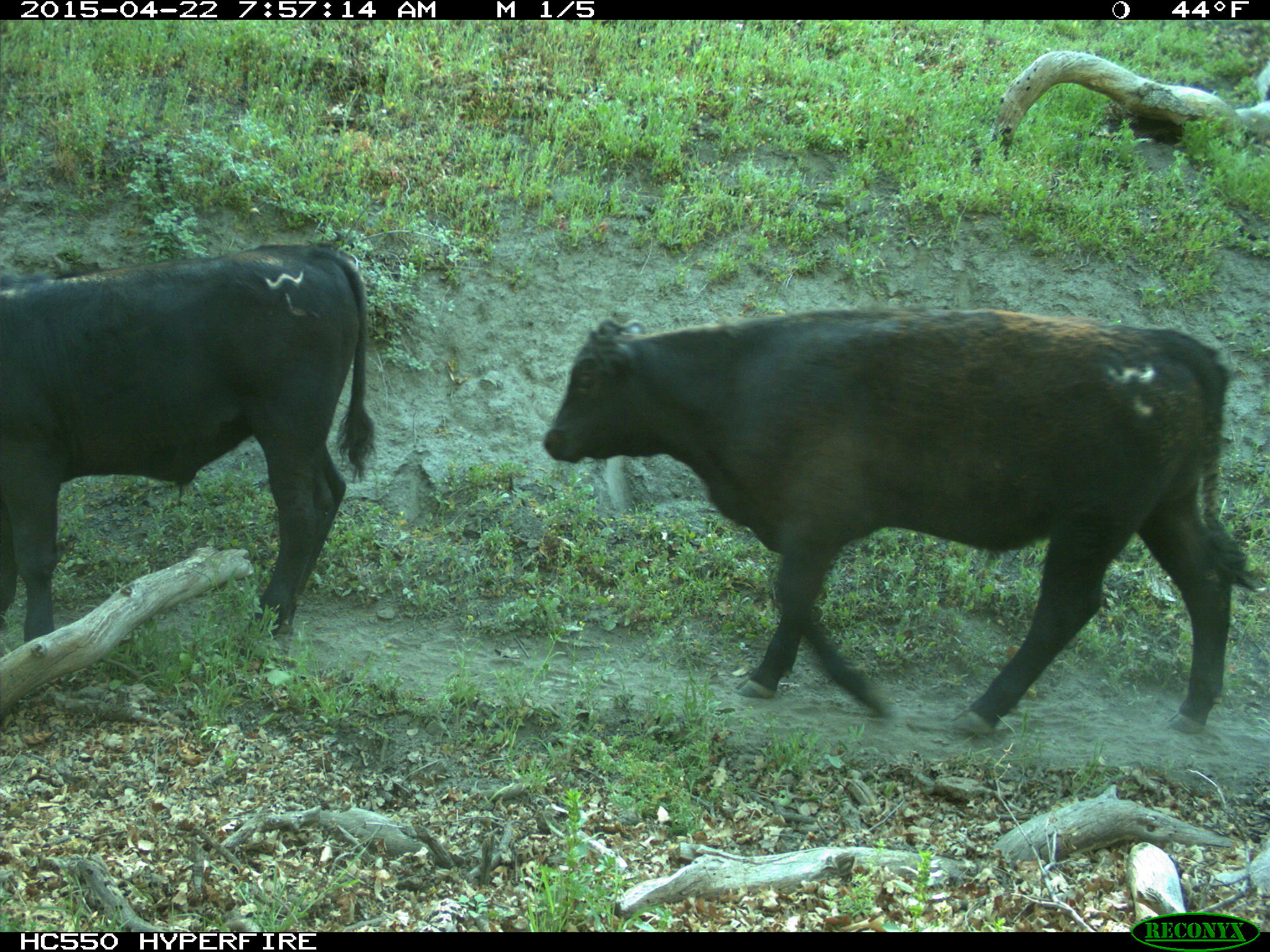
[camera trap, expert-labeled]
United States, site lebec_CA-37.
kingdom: Animalia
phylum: Chordata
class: Mammalia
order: Artiodactyla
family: Bovidae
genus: Bos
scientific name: Bos taurus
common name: domestic cow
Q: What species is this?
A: Bos taurus (domestic cow).